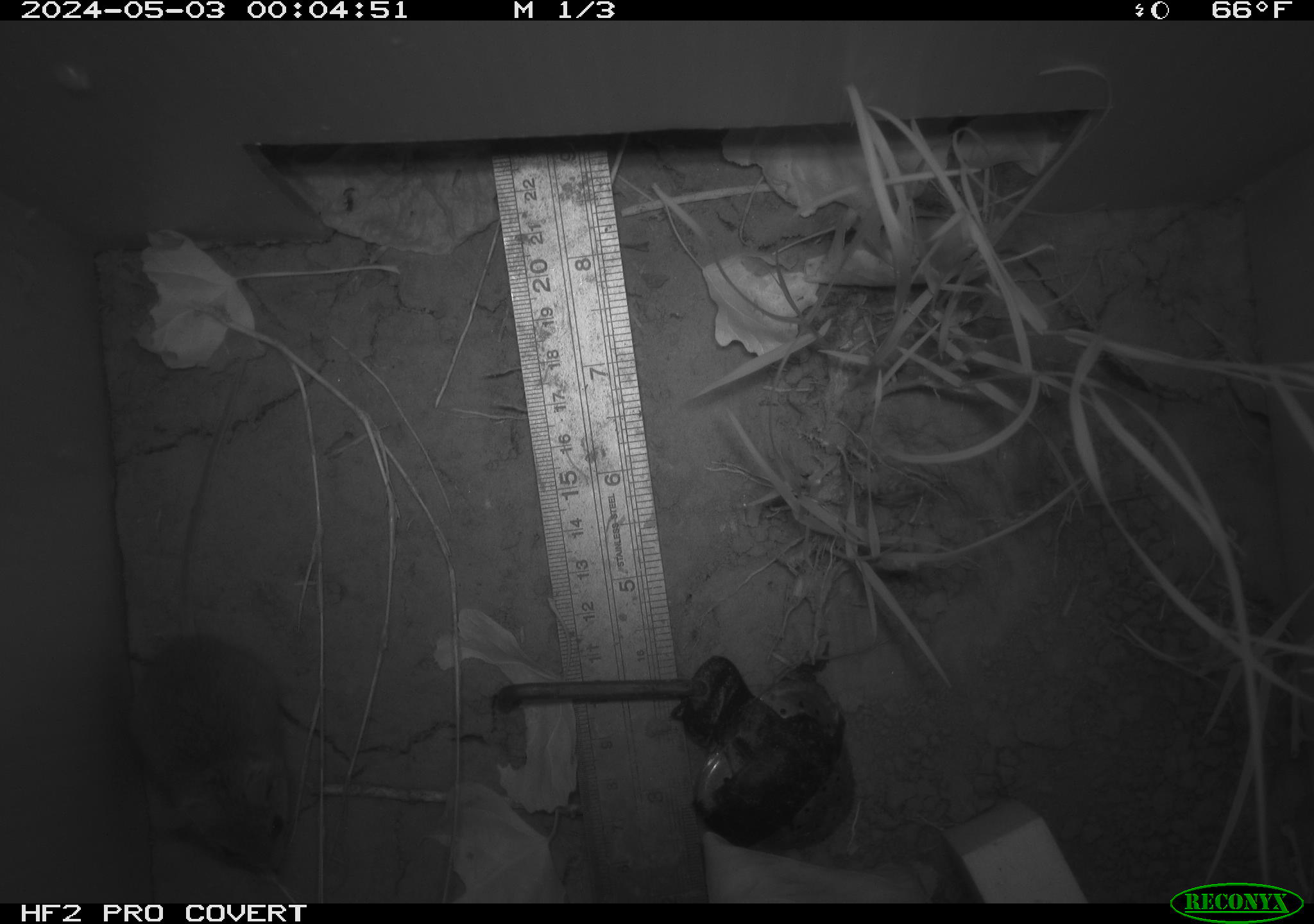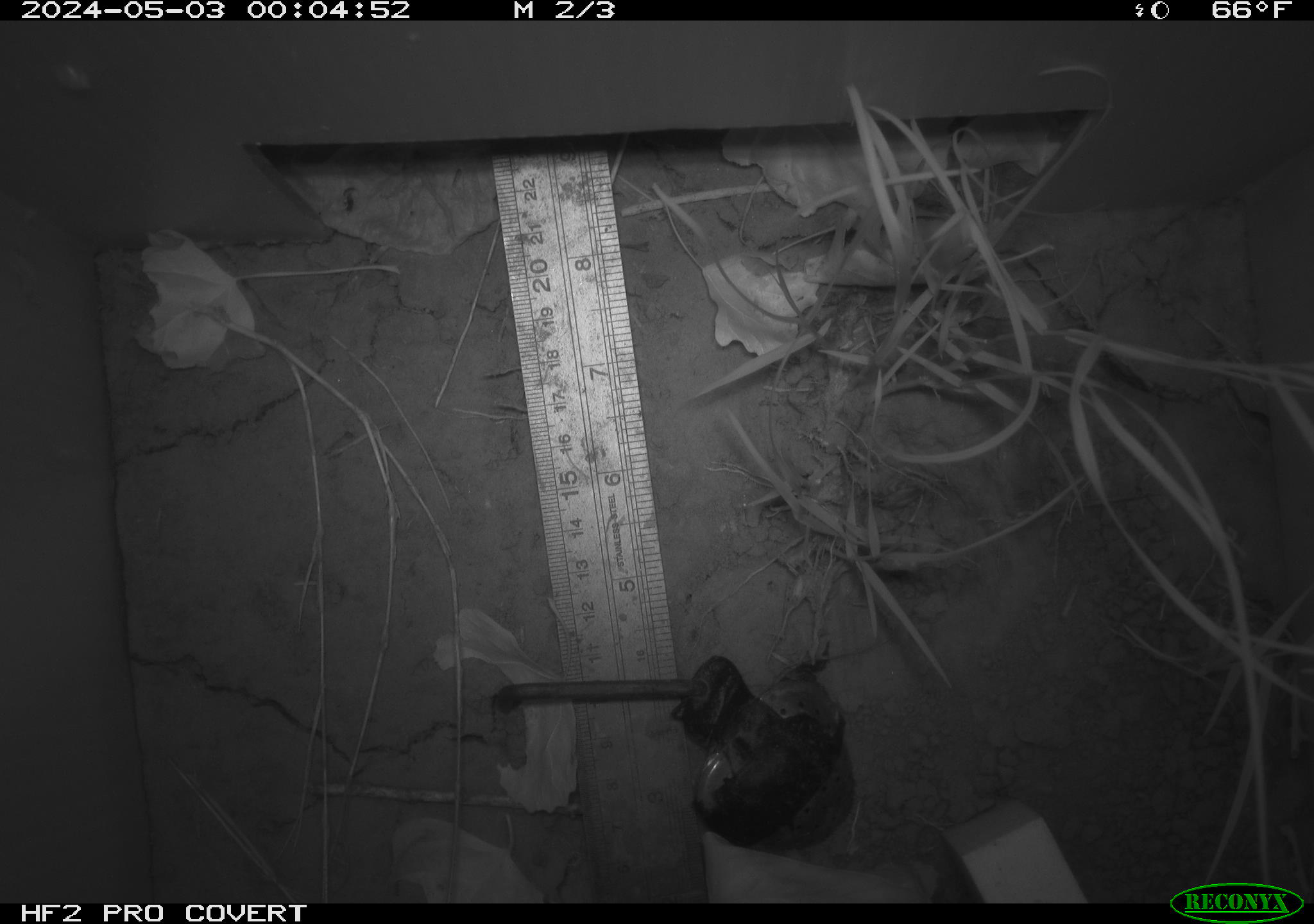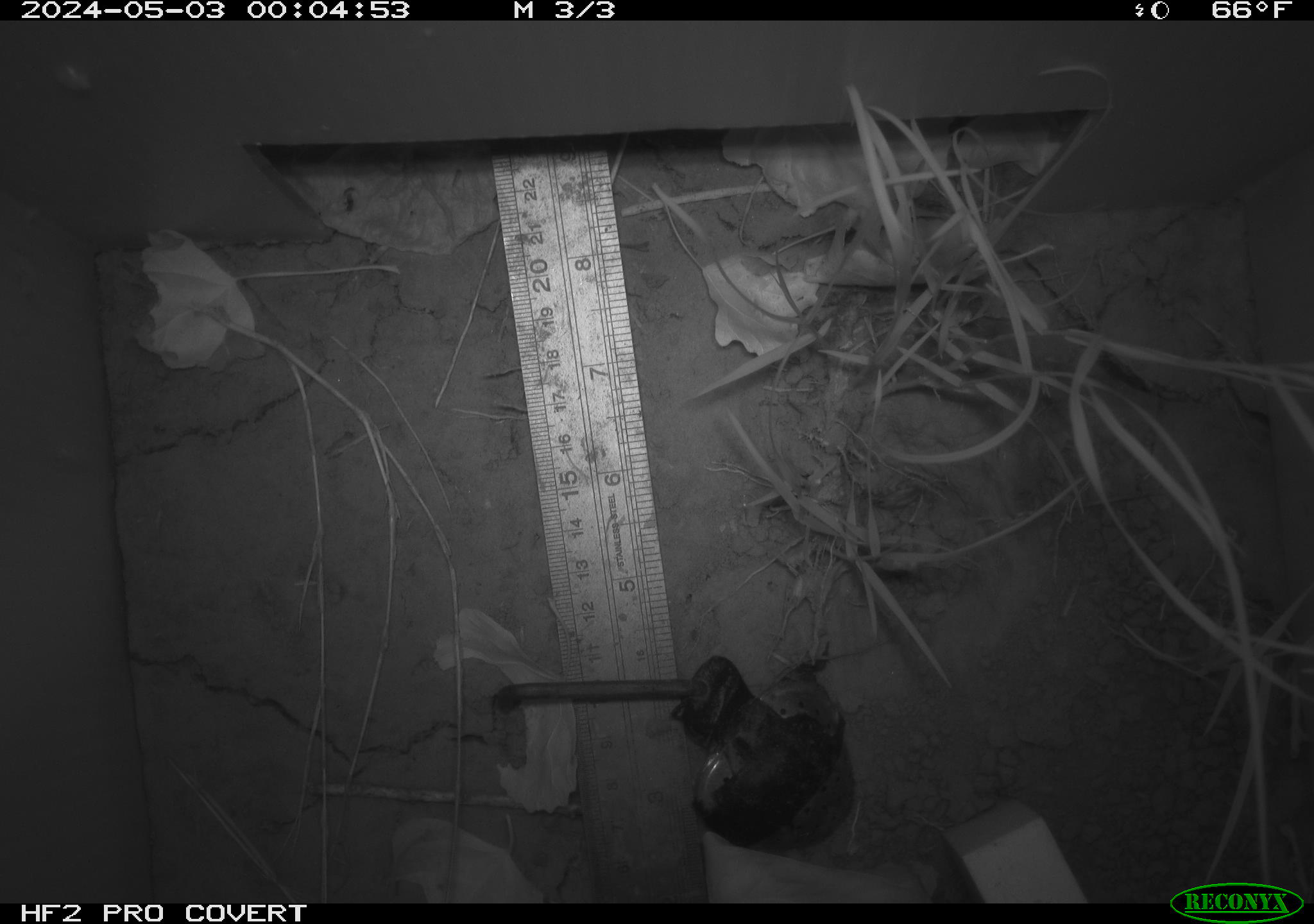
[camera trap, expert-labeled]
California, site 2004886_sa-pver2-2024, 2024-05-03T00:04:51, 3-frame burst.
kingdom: Animalia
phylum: Chordata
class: Mammalia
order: Rodentia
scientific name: Rodentia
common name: mouse species